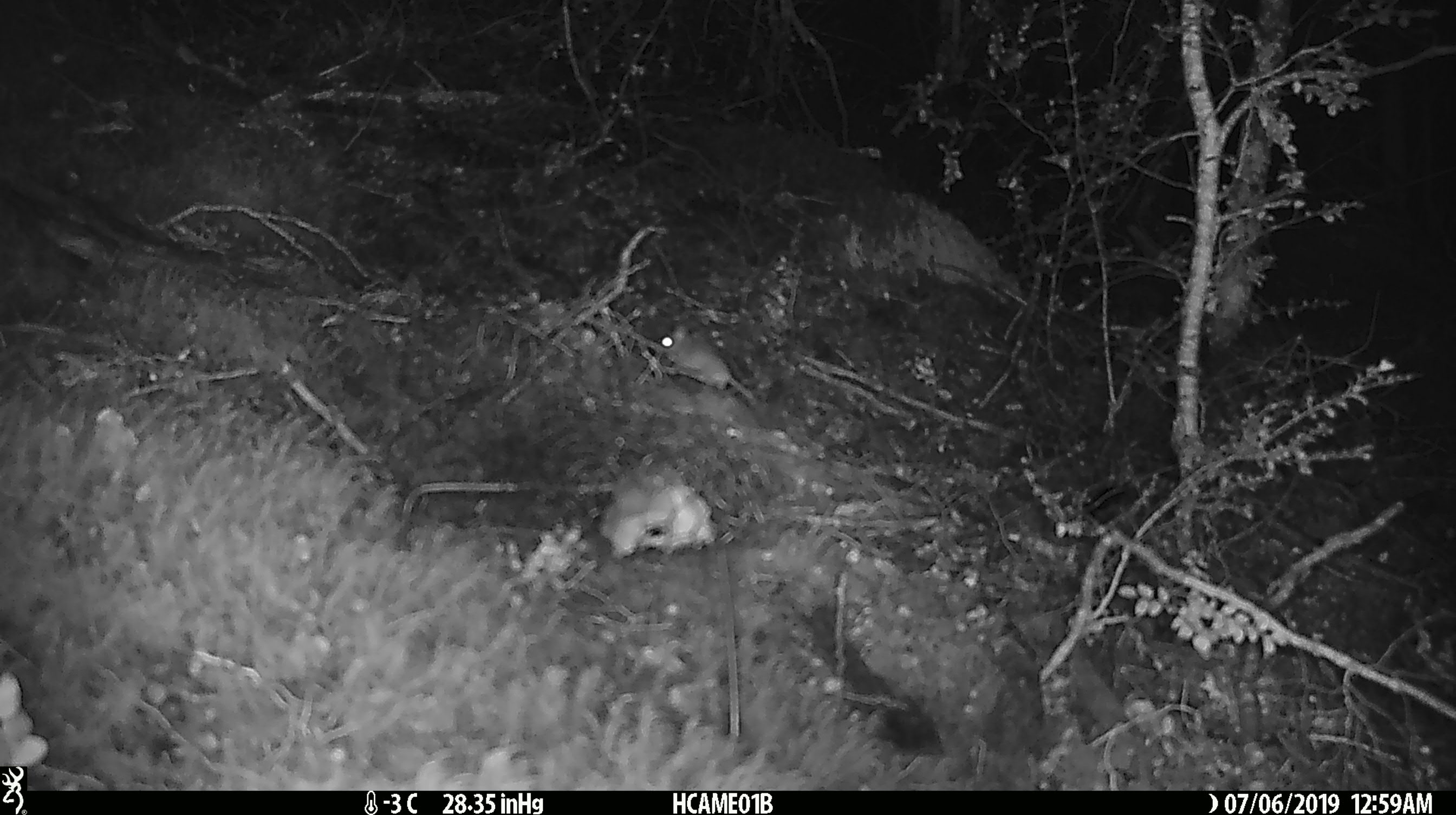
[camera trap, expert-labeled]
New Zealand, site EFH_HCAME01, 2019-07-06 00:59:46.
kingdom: Animalia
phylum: Chordata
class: Mammalia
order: Rodentia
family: Muridae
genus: Mus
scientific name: Mus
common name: mouse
Mouse (Mus).